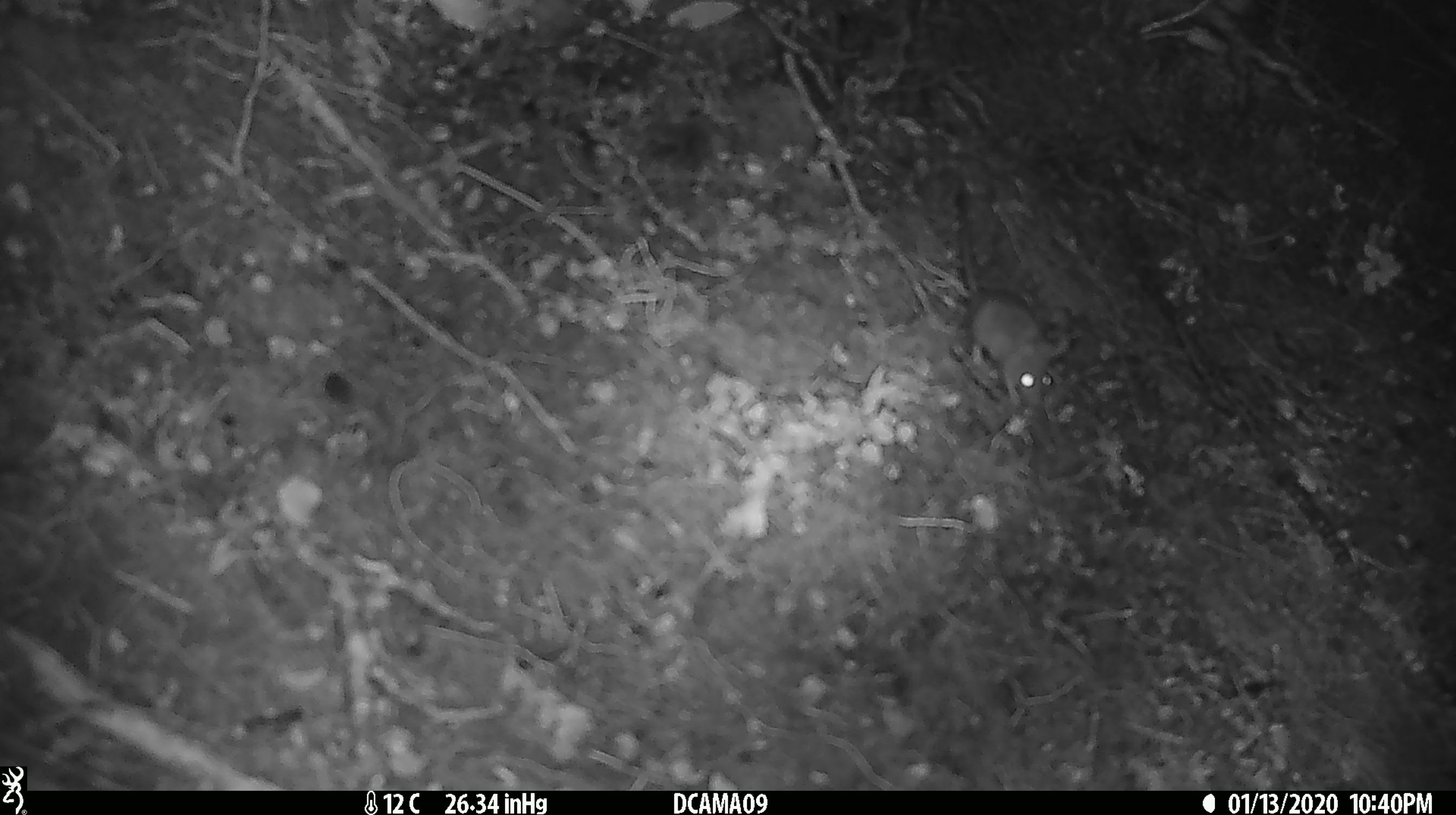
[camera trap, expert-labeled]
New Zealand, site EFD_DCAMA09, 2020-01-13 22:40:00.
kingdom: Animalia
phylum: Chordata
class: Mammalia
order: Rodentia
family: Muridae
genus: Mus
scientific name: Mus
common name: mouse